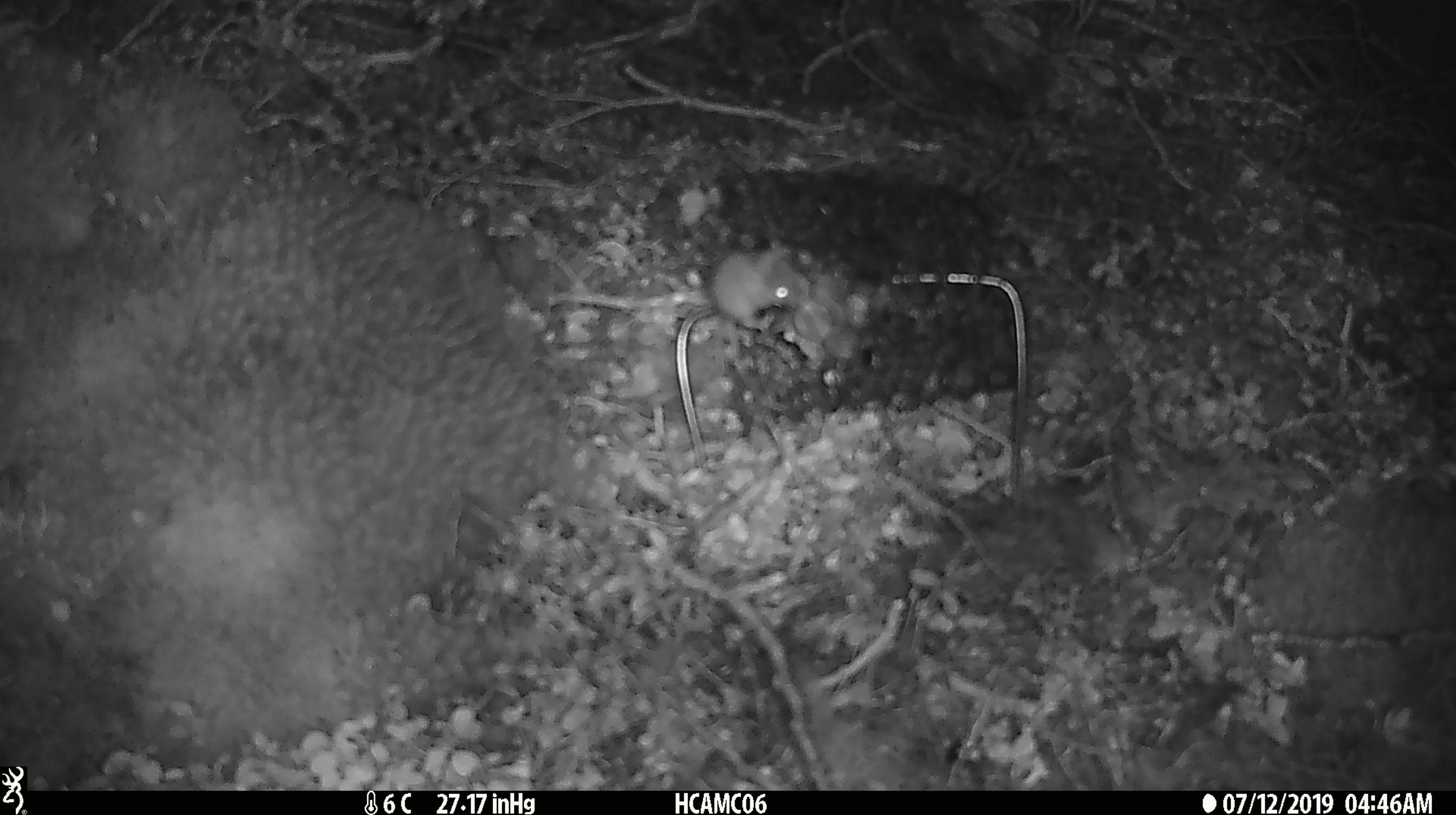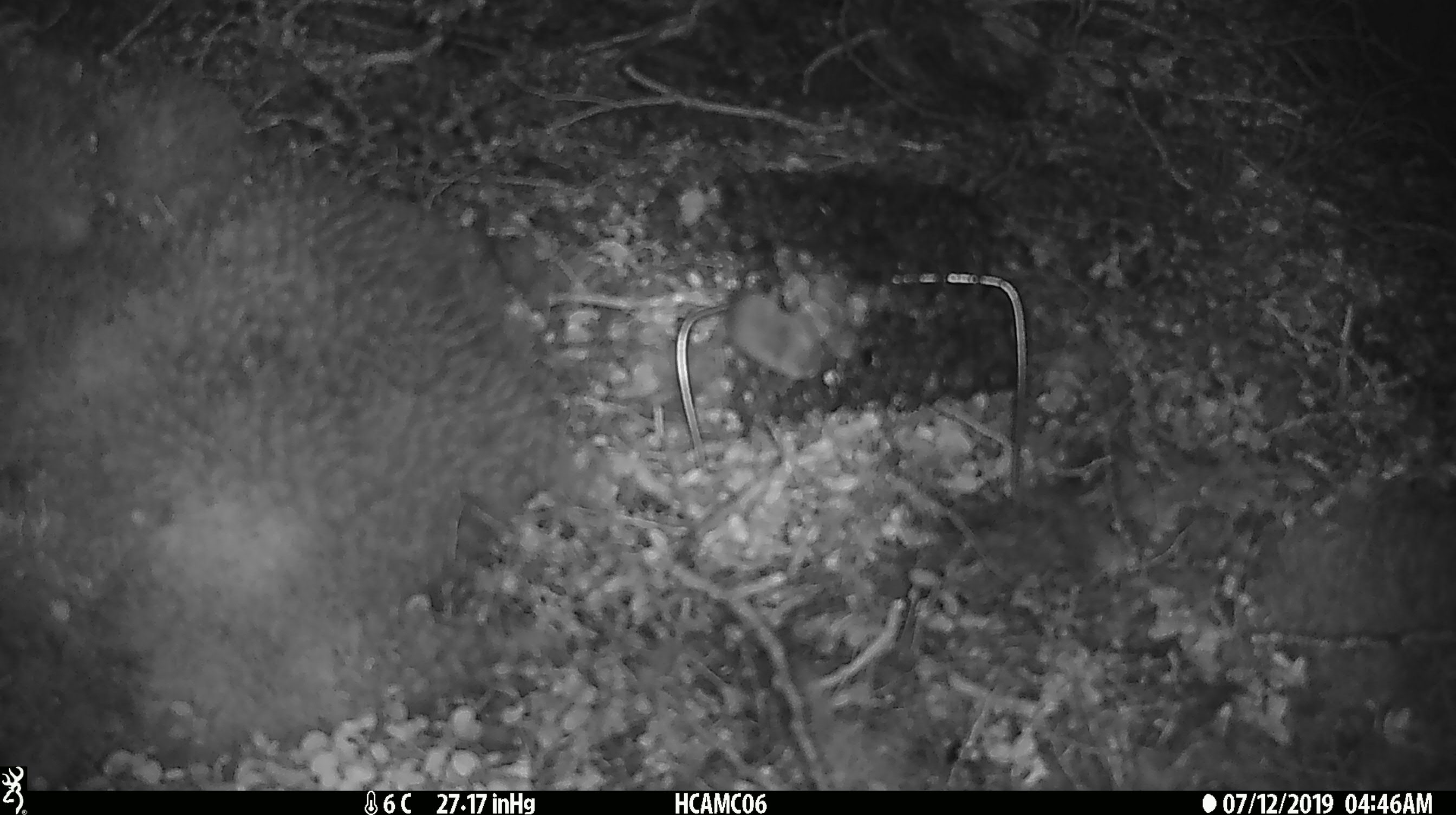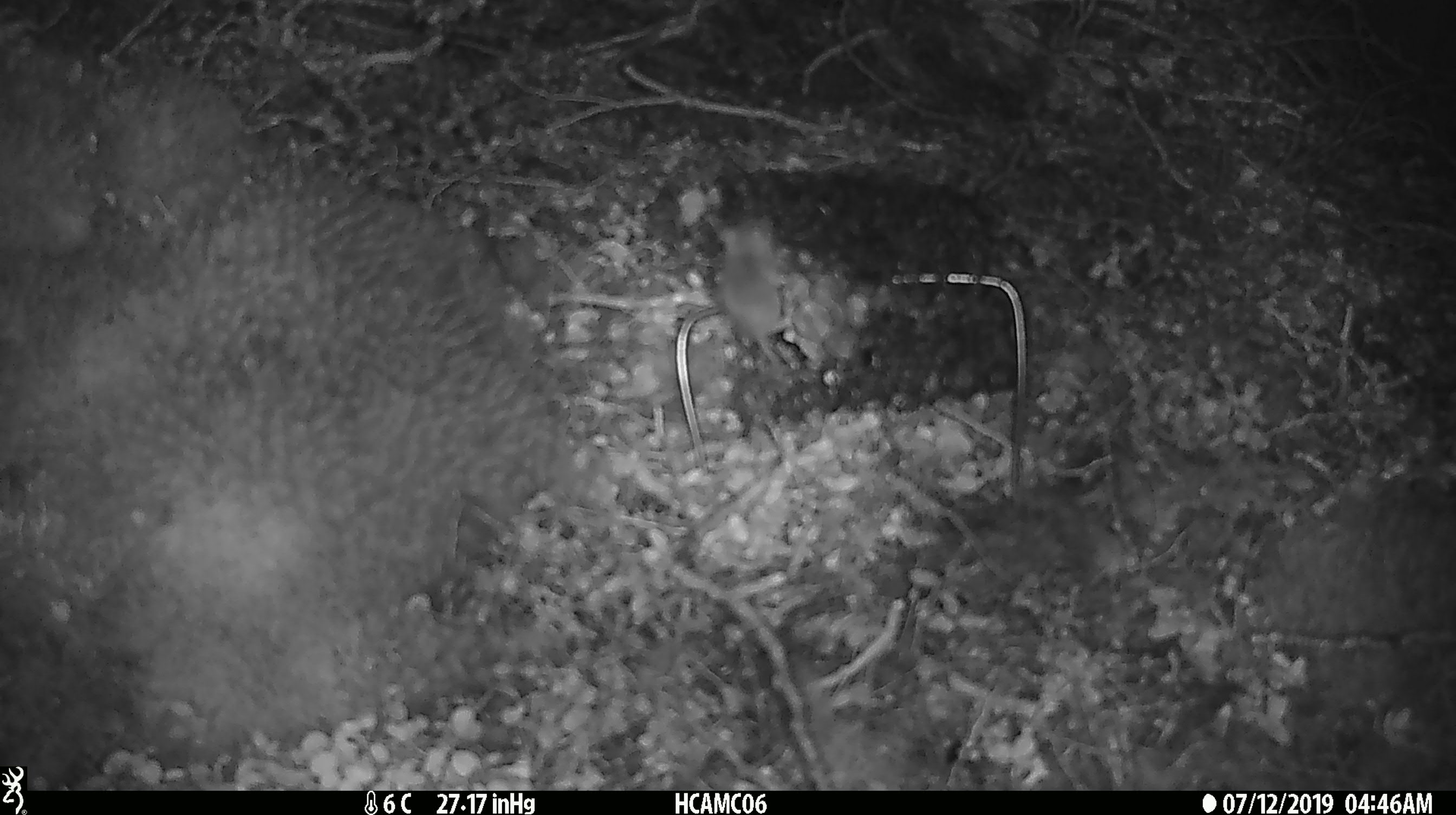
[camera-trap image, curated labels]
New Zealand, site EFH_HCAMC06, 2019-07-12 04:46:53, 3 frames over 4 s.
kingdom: Animalia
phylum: Chordata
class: Mammalia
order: Rodentia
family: Muridae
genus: Mus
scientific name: Mus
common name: mouse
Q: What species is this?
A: Mouse (Mus).